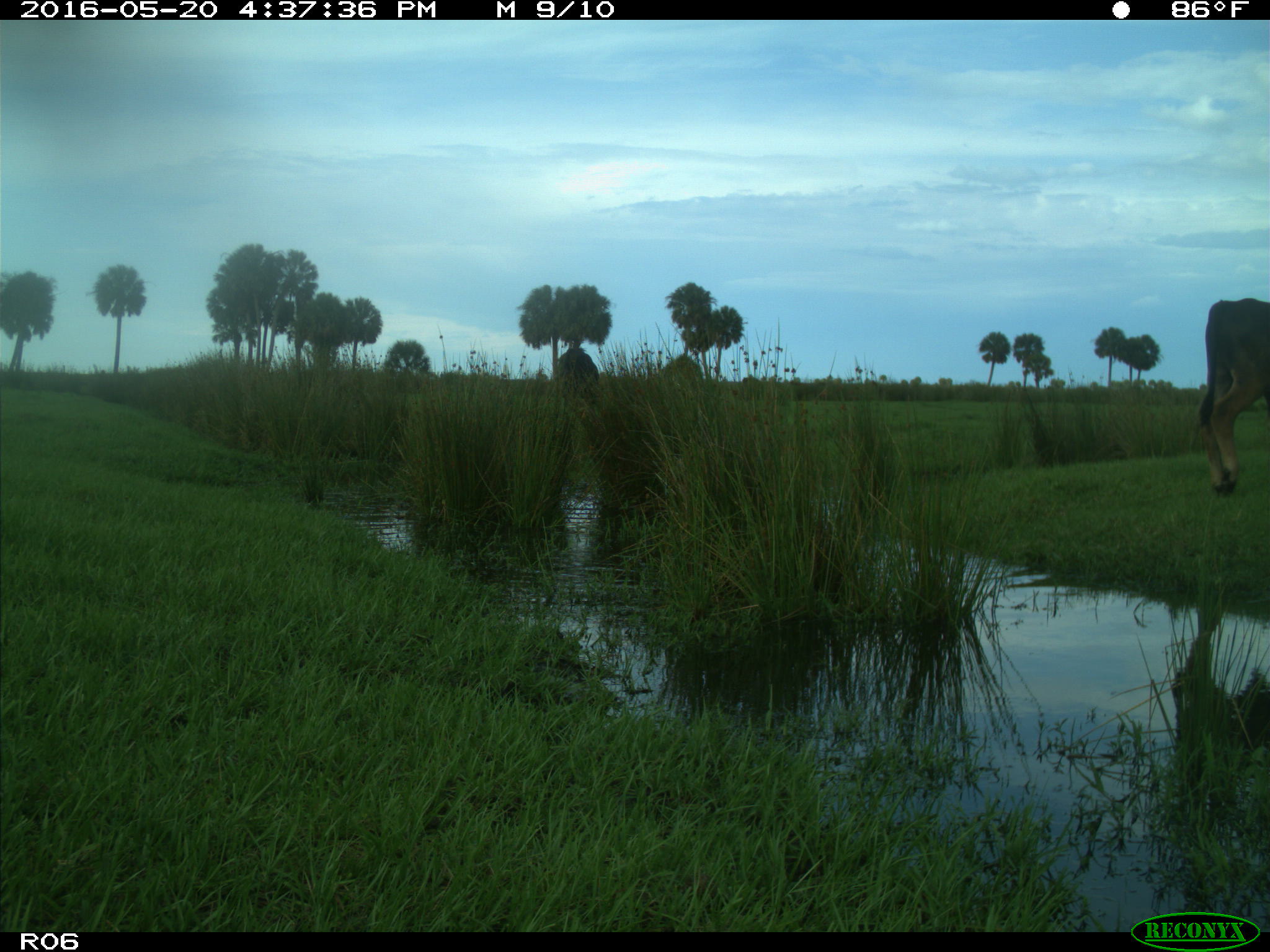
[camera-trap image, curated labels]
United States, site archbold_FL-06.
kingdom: Animalia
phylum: Chordata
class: Mammalia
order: Artiodactyla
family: Bovidae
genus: Bos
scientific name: Bos taurus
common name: domestic cow